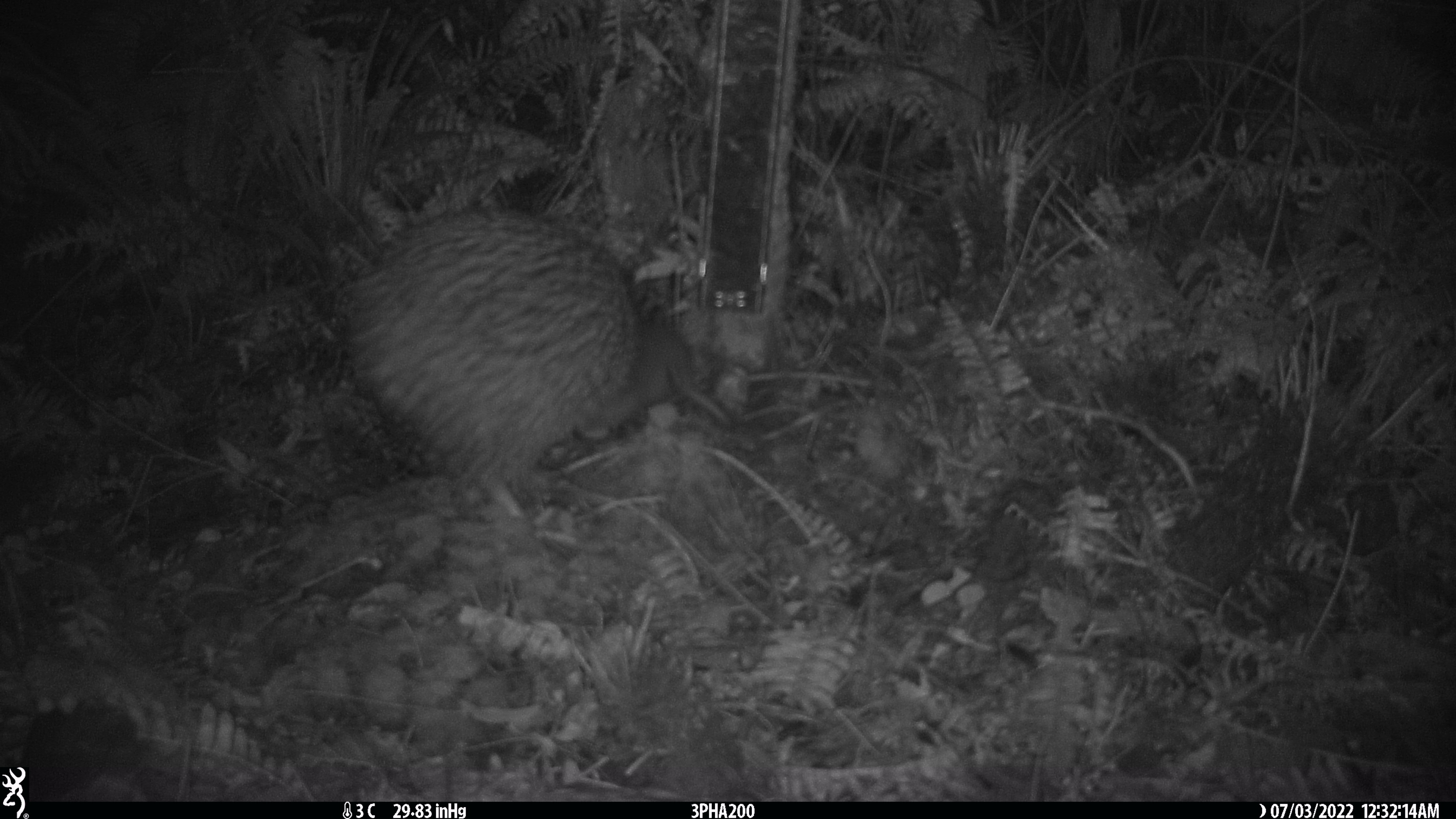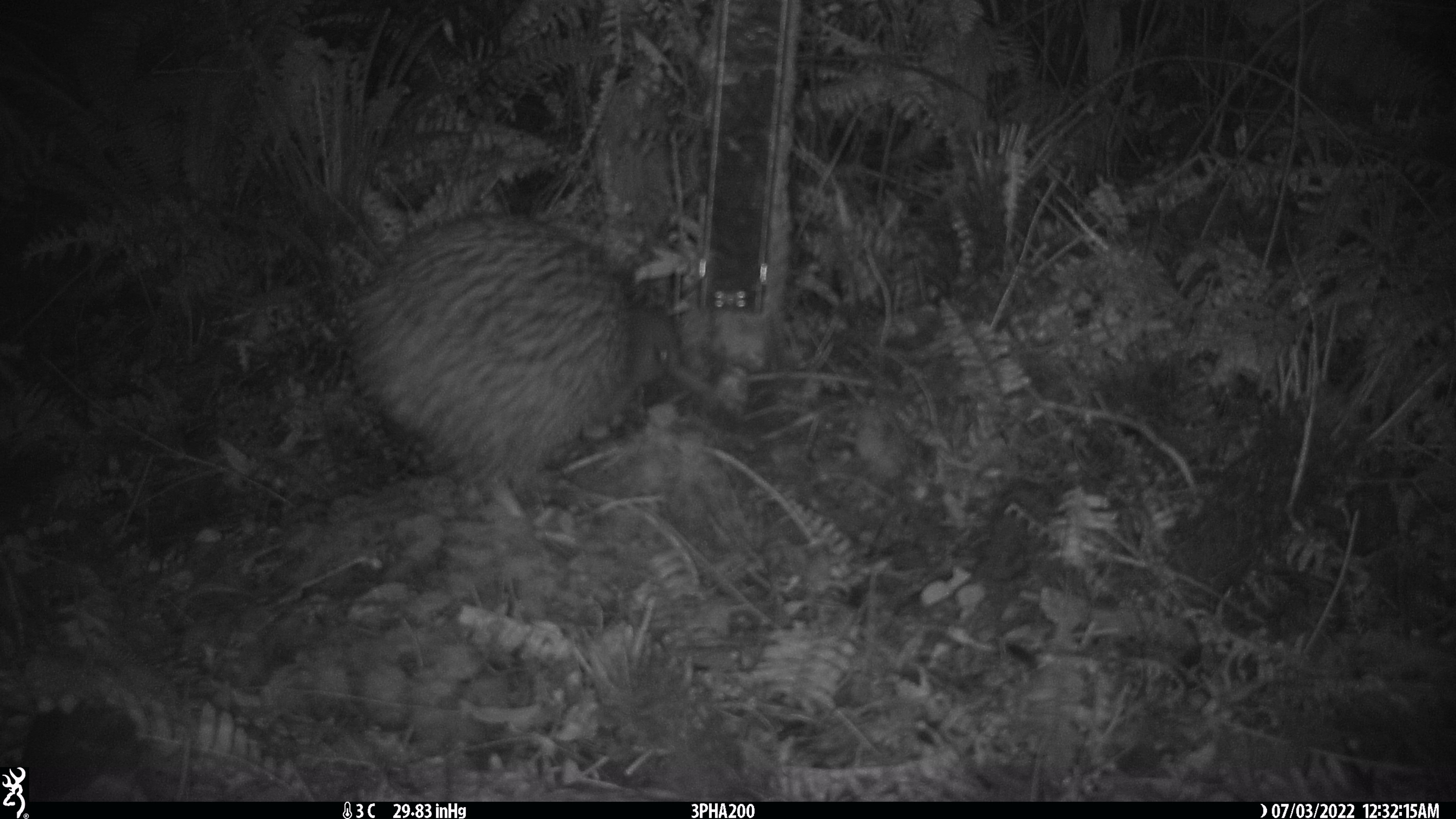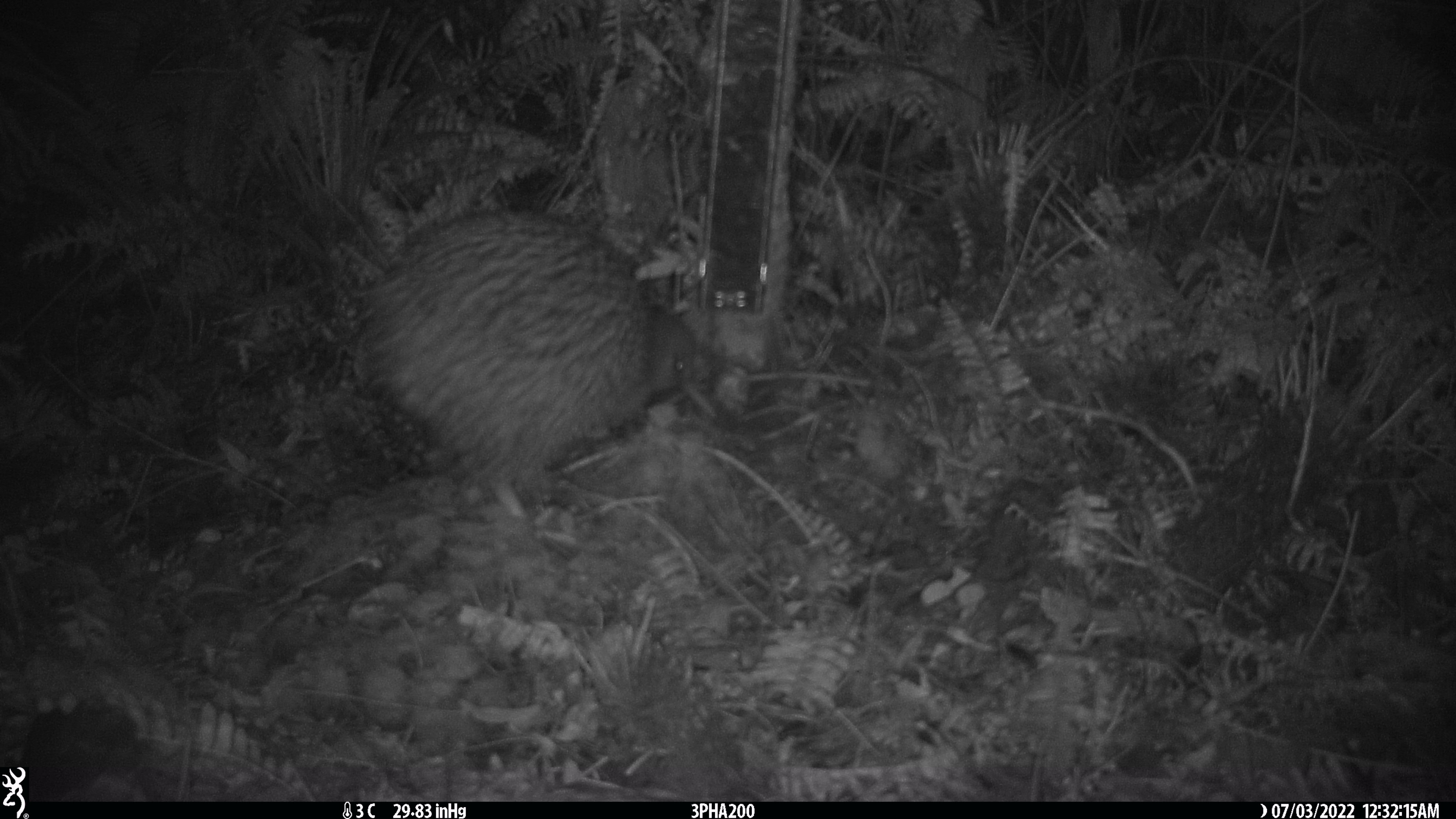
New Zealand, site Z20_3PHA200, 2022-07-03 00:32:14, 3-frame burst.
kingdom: Animalia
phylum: Chordata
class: Aves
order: Apterygiformes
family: Apterygidae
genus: Apteryx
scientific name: Apteryx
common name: kiwi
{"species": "kiwi (Apteryx)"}